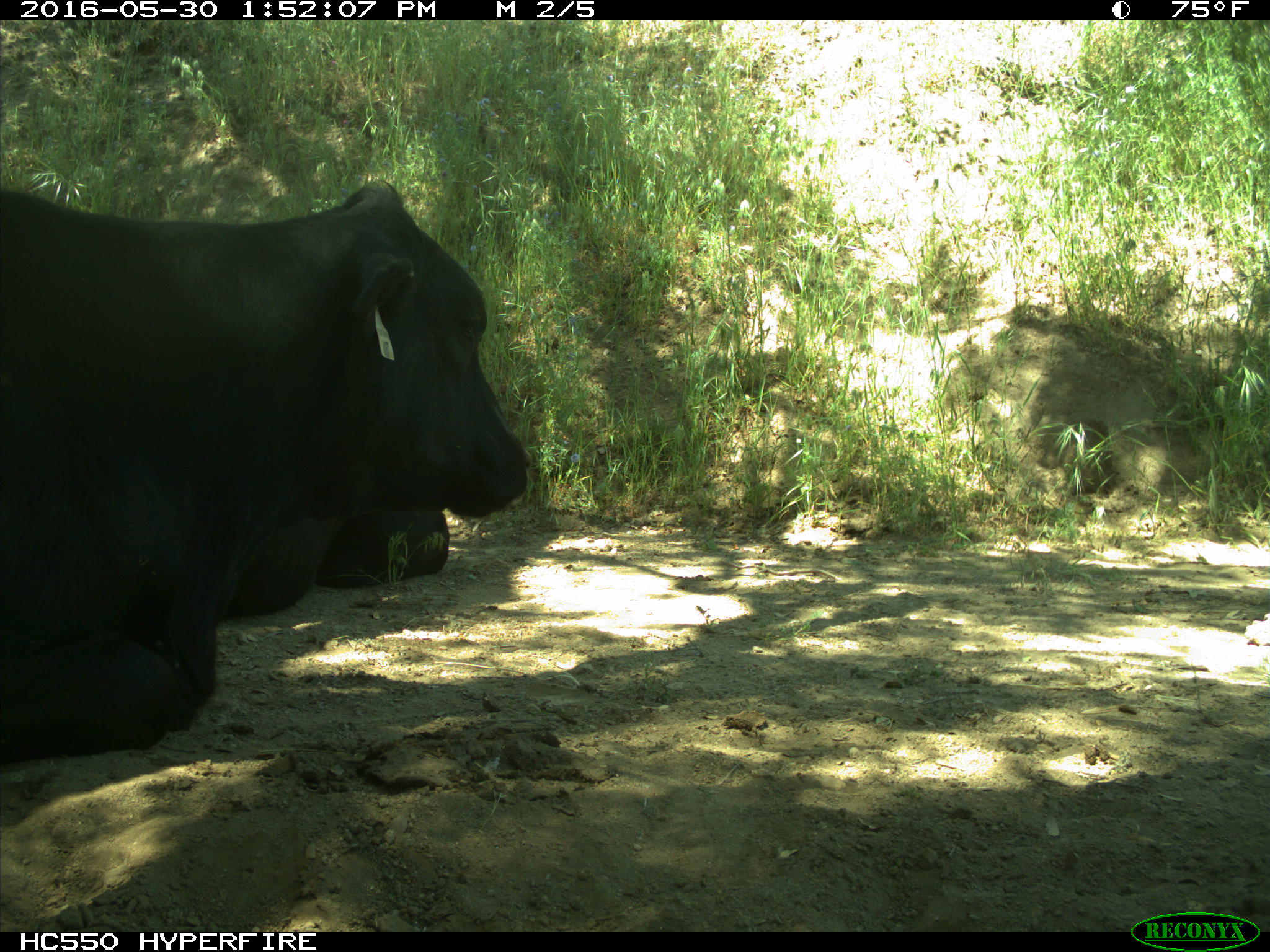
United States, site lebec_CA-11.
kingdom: Animalia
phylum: Chordata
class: Mammalia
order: Artiodactyla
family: Bovidae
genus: Bos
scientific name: Bos taurus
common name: domestic cow